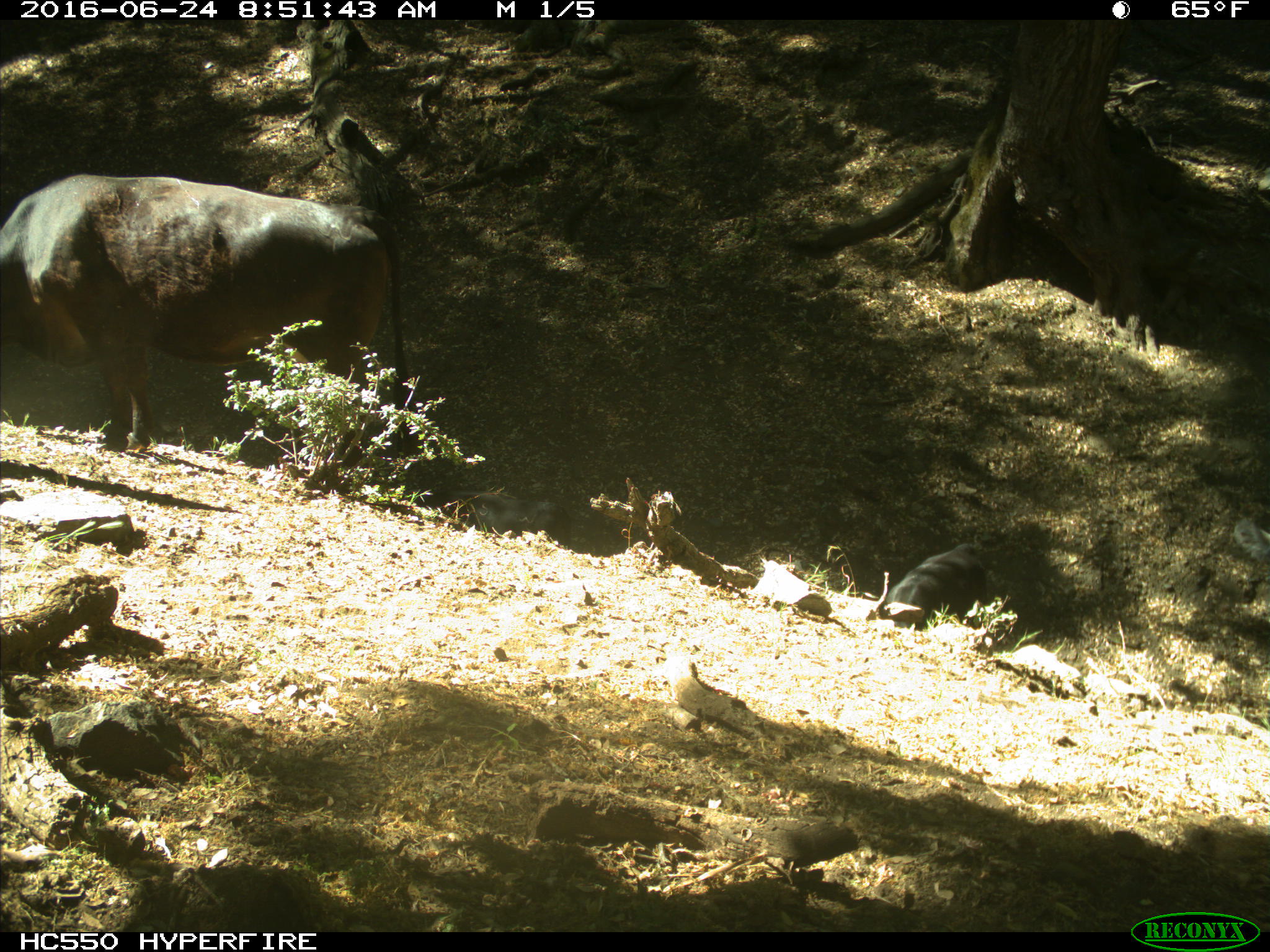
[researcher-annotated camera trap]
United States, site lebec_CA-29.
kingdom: Animalia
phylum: Chordata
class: Mammalia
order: Artiodactyla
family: Bovidae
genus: Bos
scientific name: Bos taurus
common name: domestic cow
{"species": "Bos taurus (domestic cow)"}